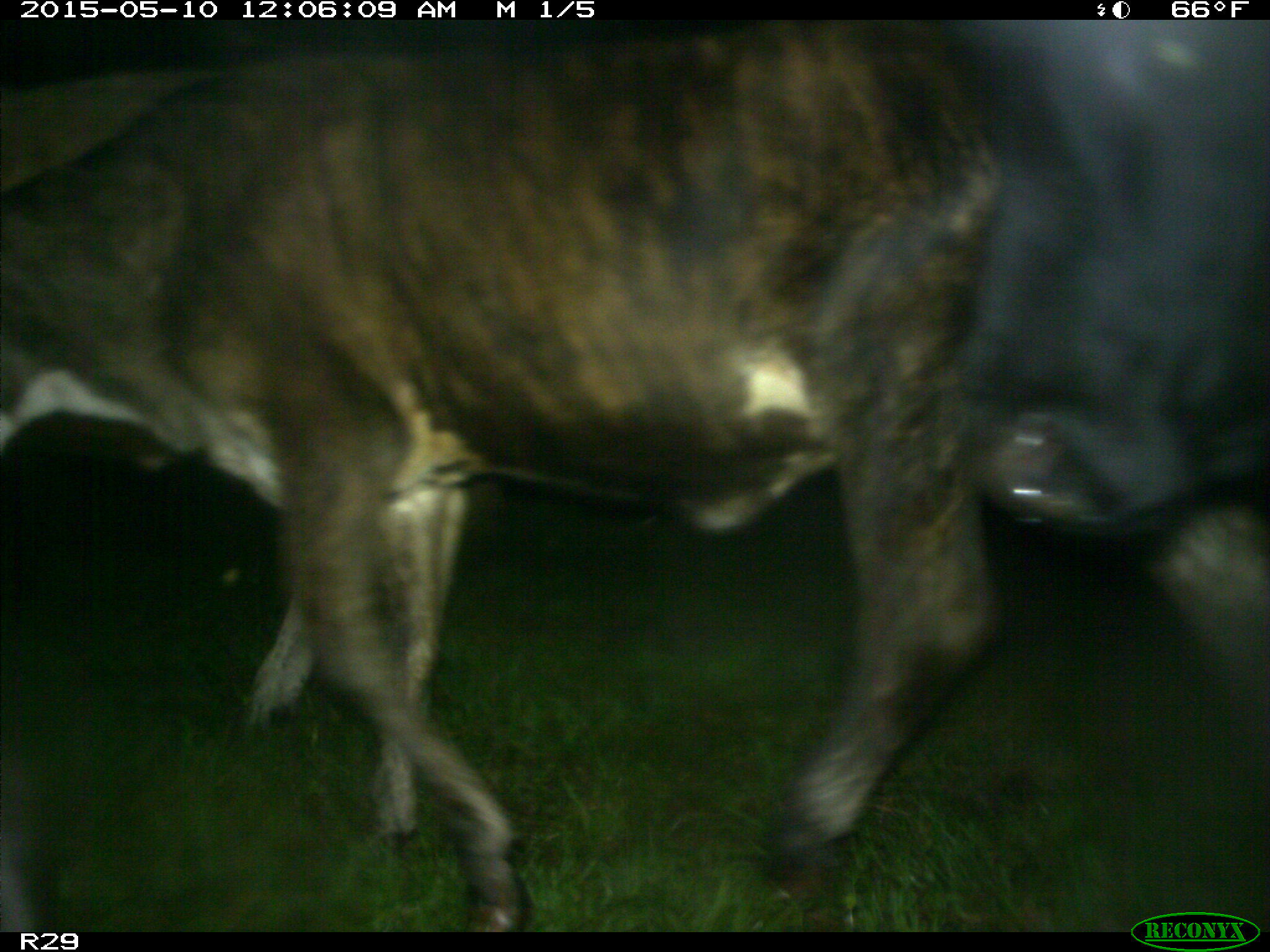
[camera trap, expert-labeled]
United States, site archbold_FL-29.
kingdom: Animalia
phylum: Chordata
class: Mammalia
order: Artiodactyla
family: Bovidae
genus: Bos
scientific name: Bos taurus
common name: domestic cow